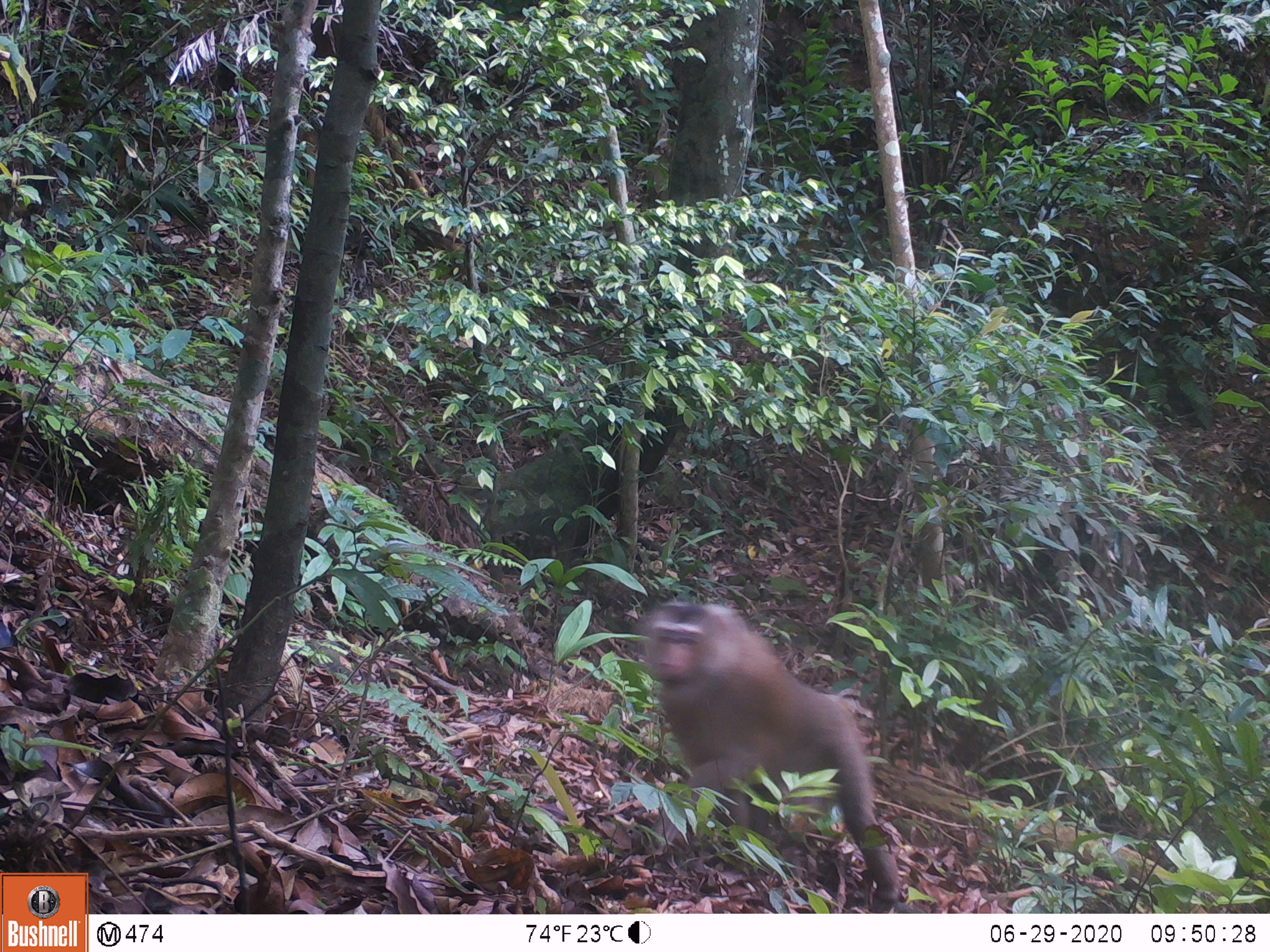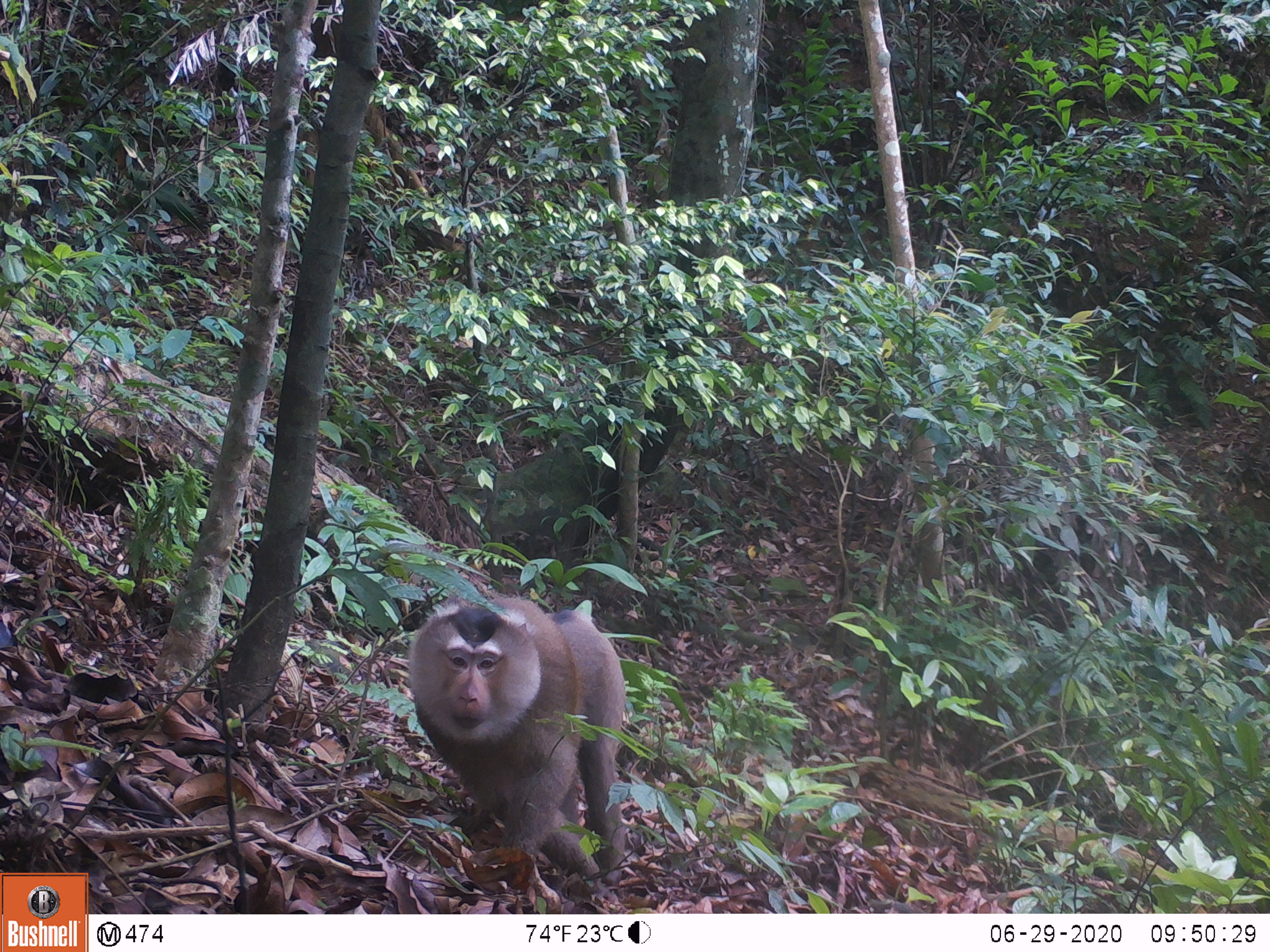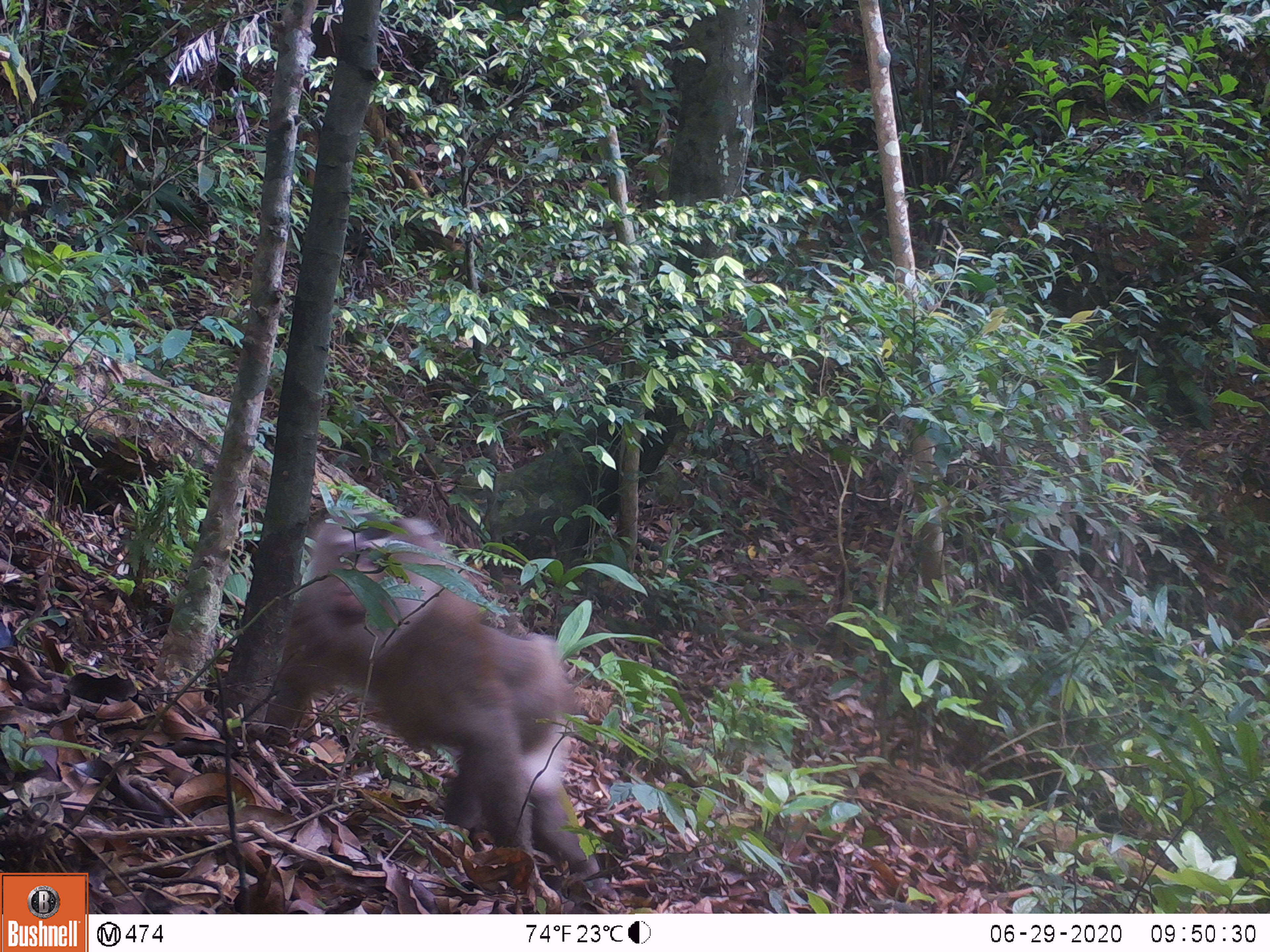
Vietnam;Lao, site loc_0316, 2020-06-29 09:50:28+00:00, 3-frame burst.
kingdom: Animalia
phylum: Chordata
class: Mammalia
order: Primates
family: Cercopithecidae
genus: Macaca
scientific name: Macaca nemestrina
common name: pig-tailed macaque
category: pig tailed macaque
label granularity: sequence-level